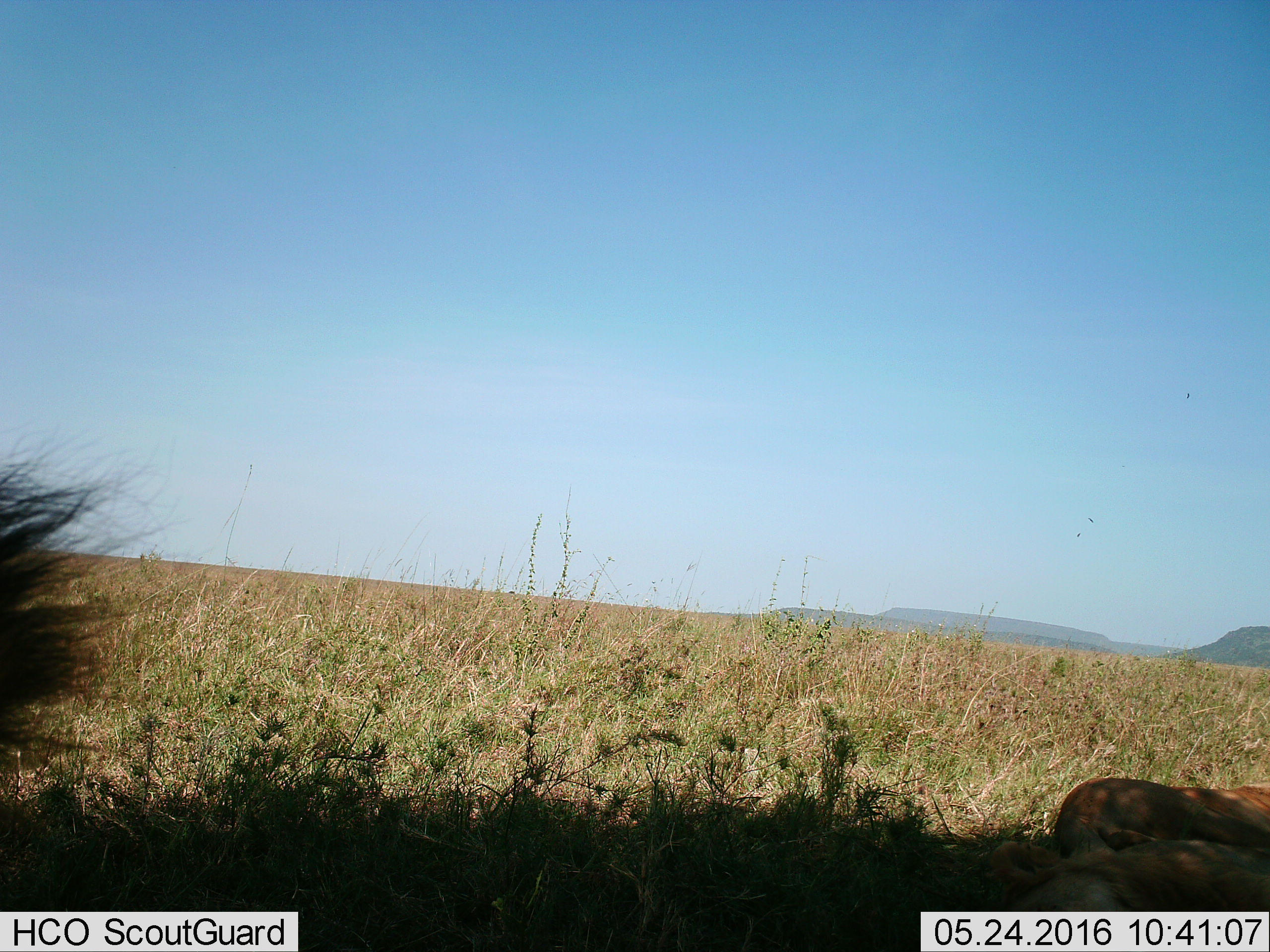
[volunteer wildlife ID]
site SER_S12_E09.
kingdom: Animalia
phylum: Chordata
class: Mammalia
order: Carnivora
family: Felidae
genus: Panthera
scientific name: Panthera leo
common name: lion male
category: lionmale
Lionmale (lion male) (Panthera leo), count 1. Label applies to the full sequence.